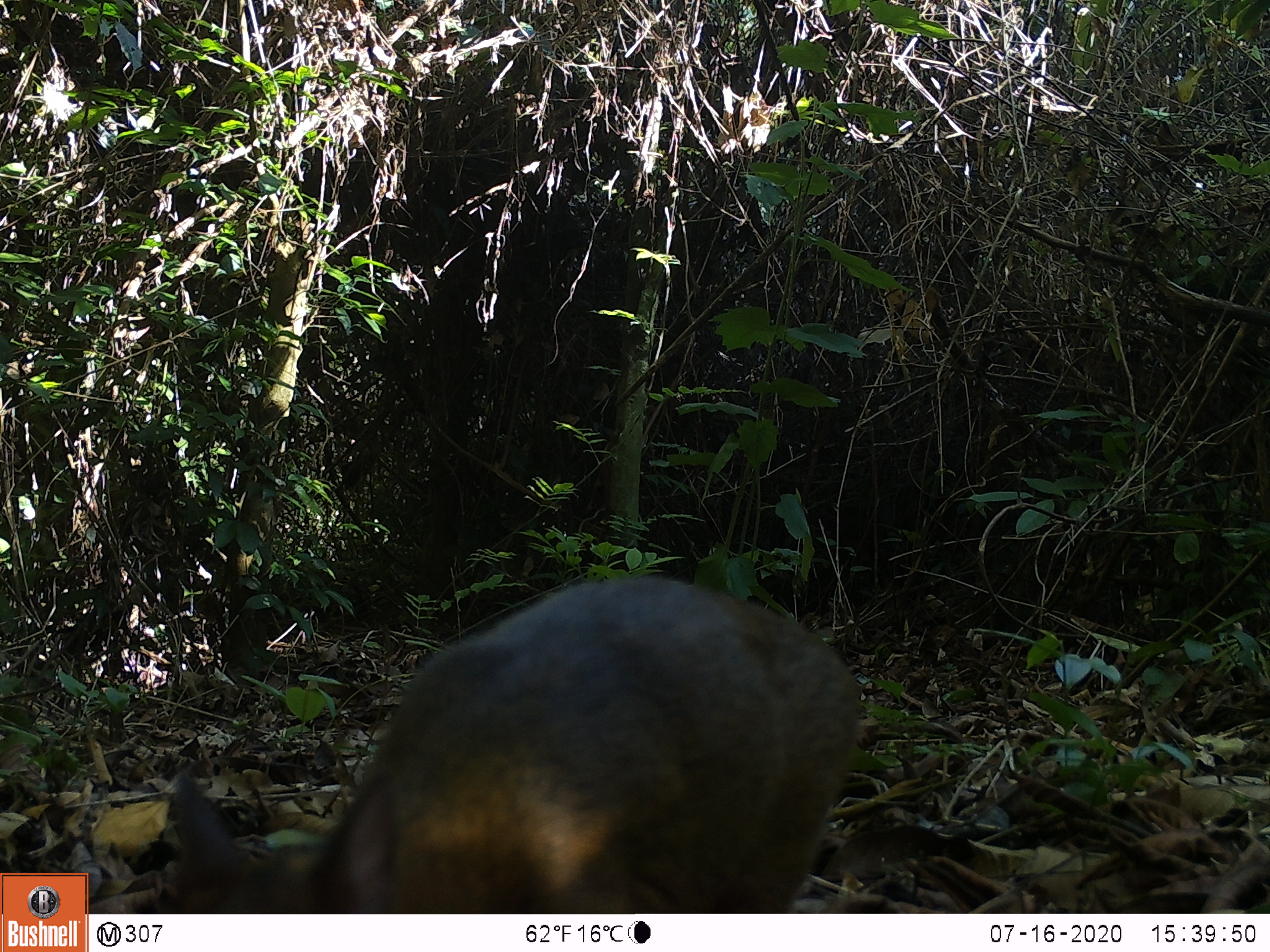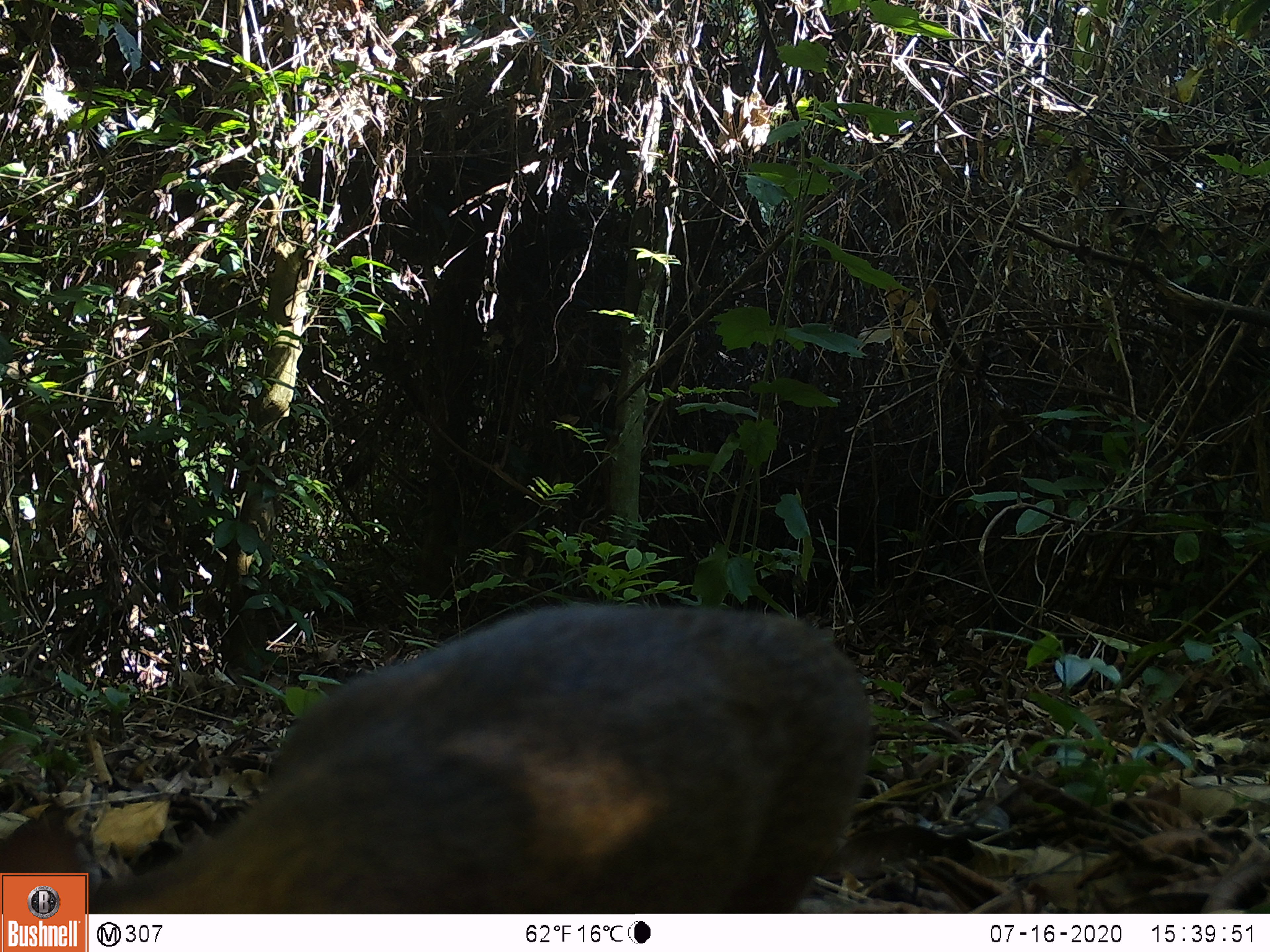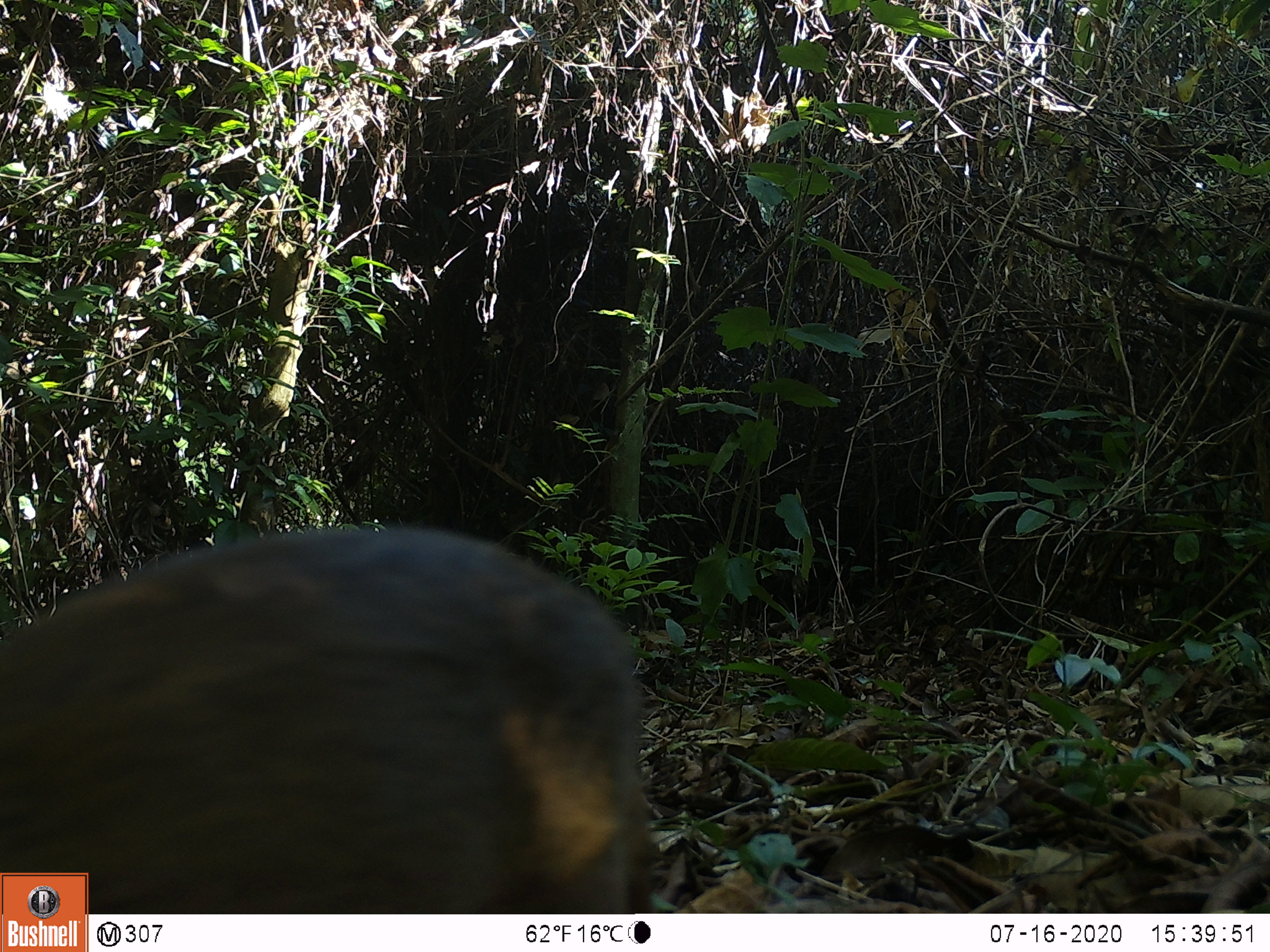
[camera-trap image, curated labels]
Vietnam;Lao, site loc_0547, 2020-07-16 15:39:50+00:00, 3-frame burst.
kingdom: Animalia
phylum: Chordata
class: Mammalia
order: Artiodactyla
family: Tragulidae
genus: Moschiola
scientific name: Moschiola meminna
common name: chevrotain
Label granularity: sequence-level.